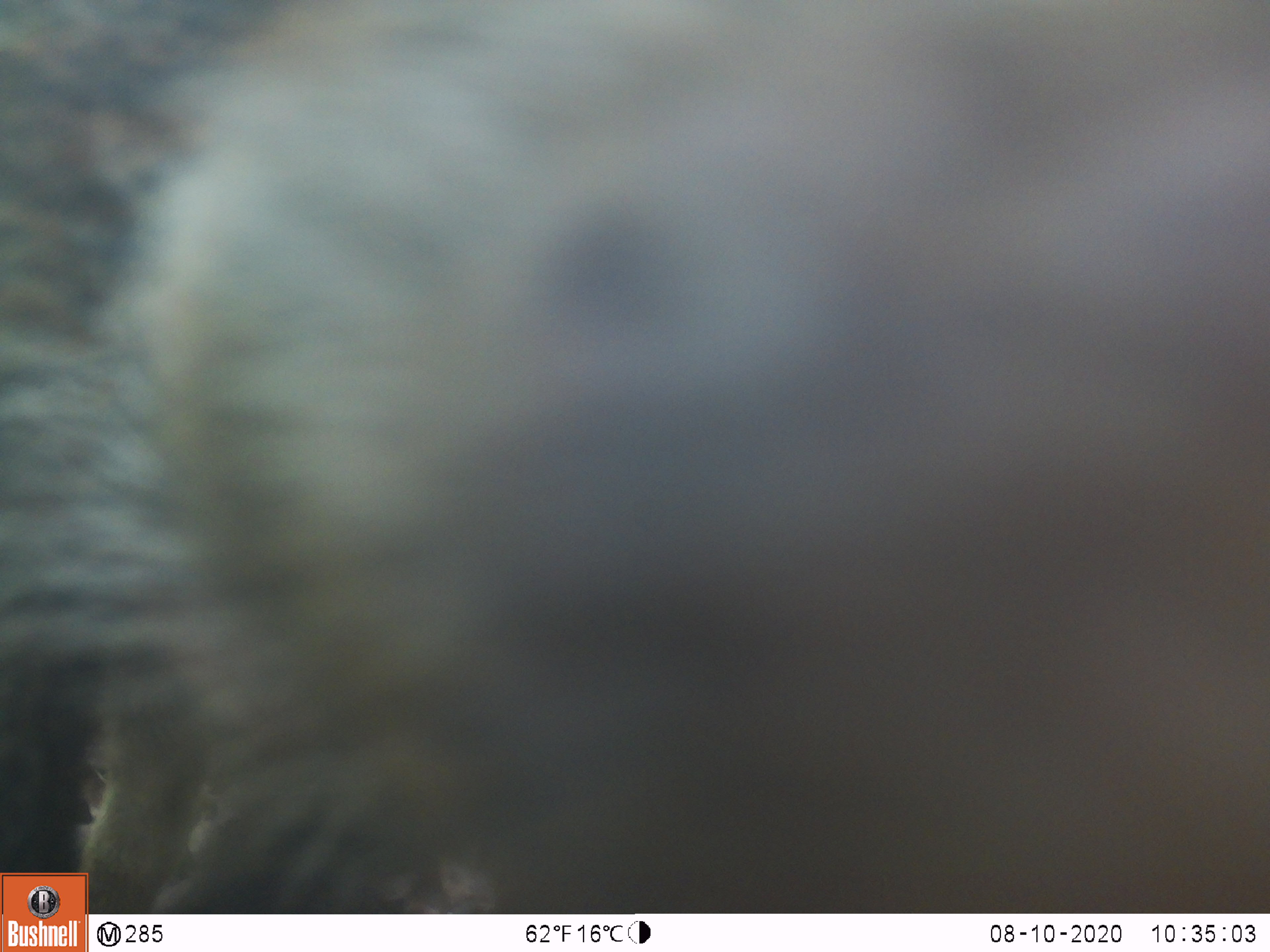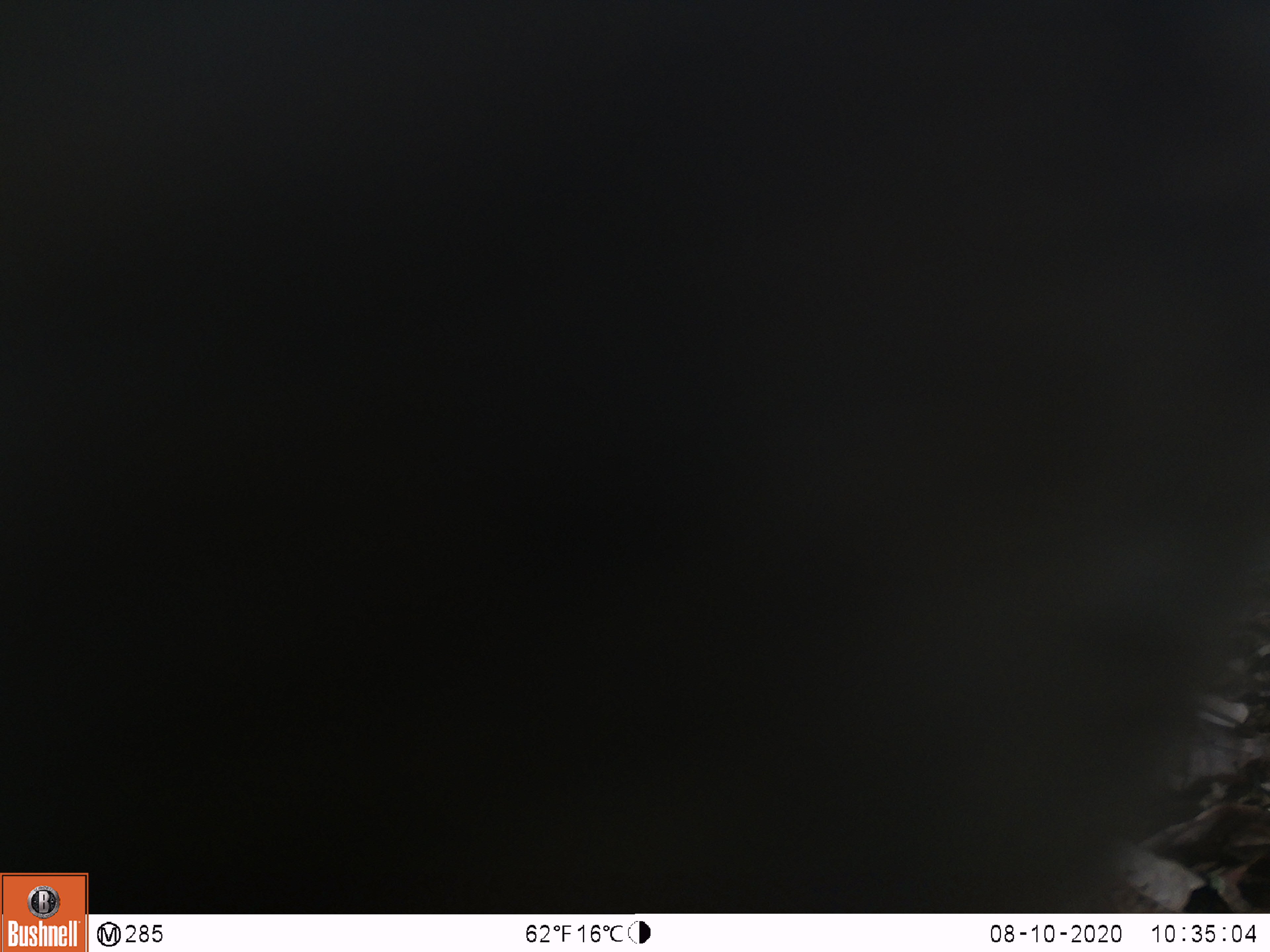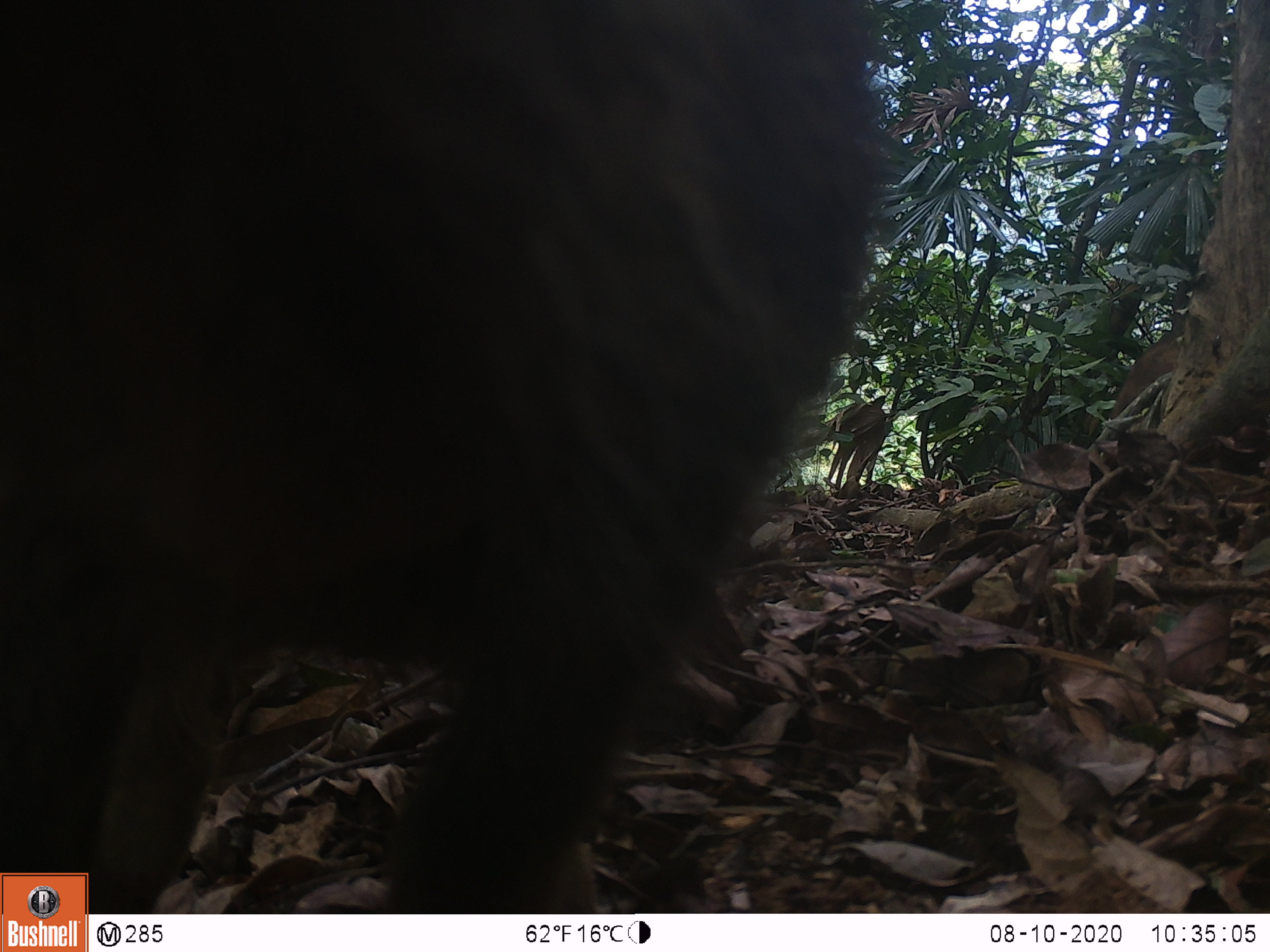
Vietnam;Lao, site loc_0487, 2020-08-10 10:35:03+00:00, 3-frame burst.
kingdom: Animalia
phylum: Chordata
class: Mammalia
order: Artiodactyla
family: Suidae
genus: Sus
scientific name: Sus scrofa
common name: eurasian wild pig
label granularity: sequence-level